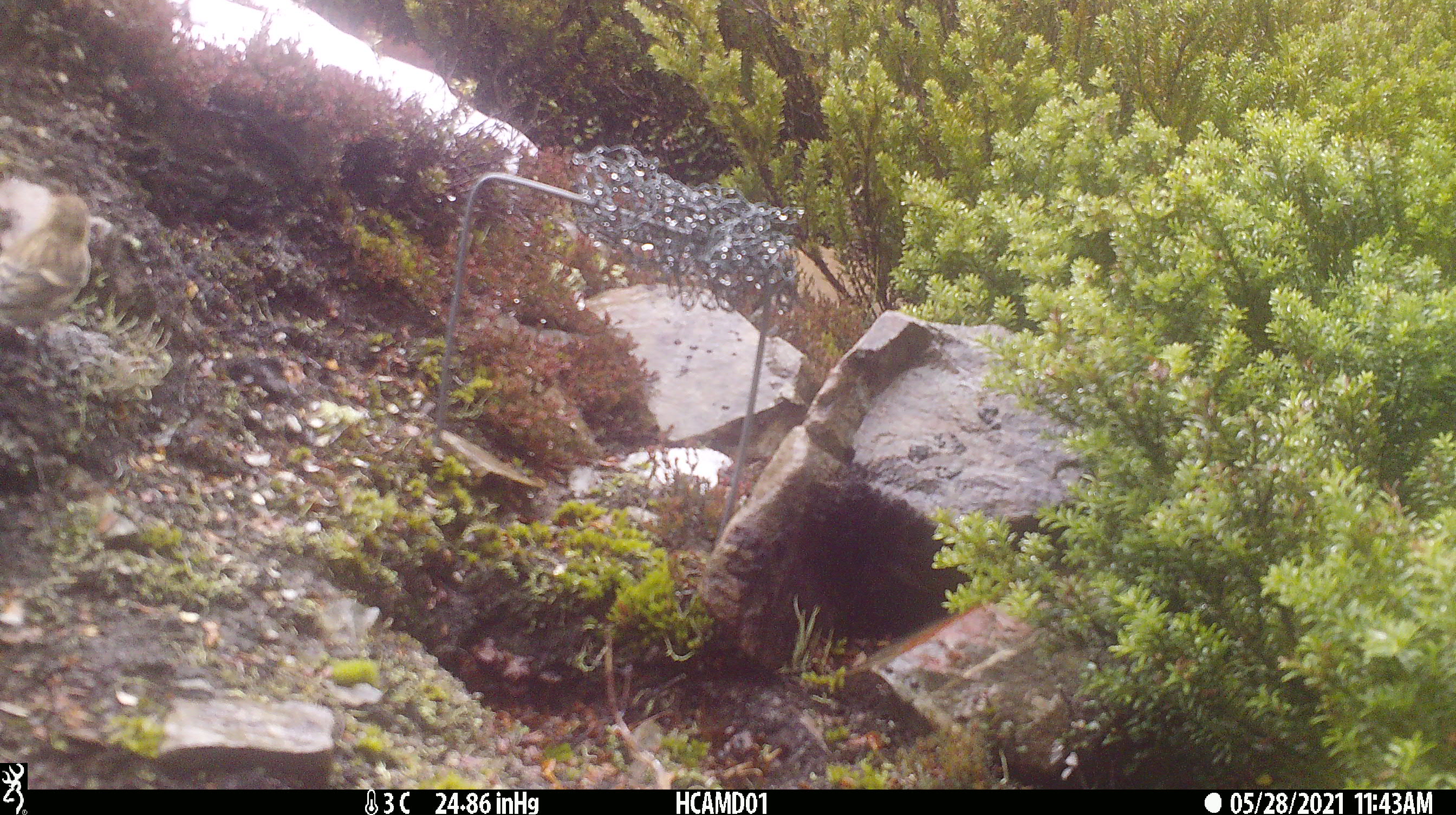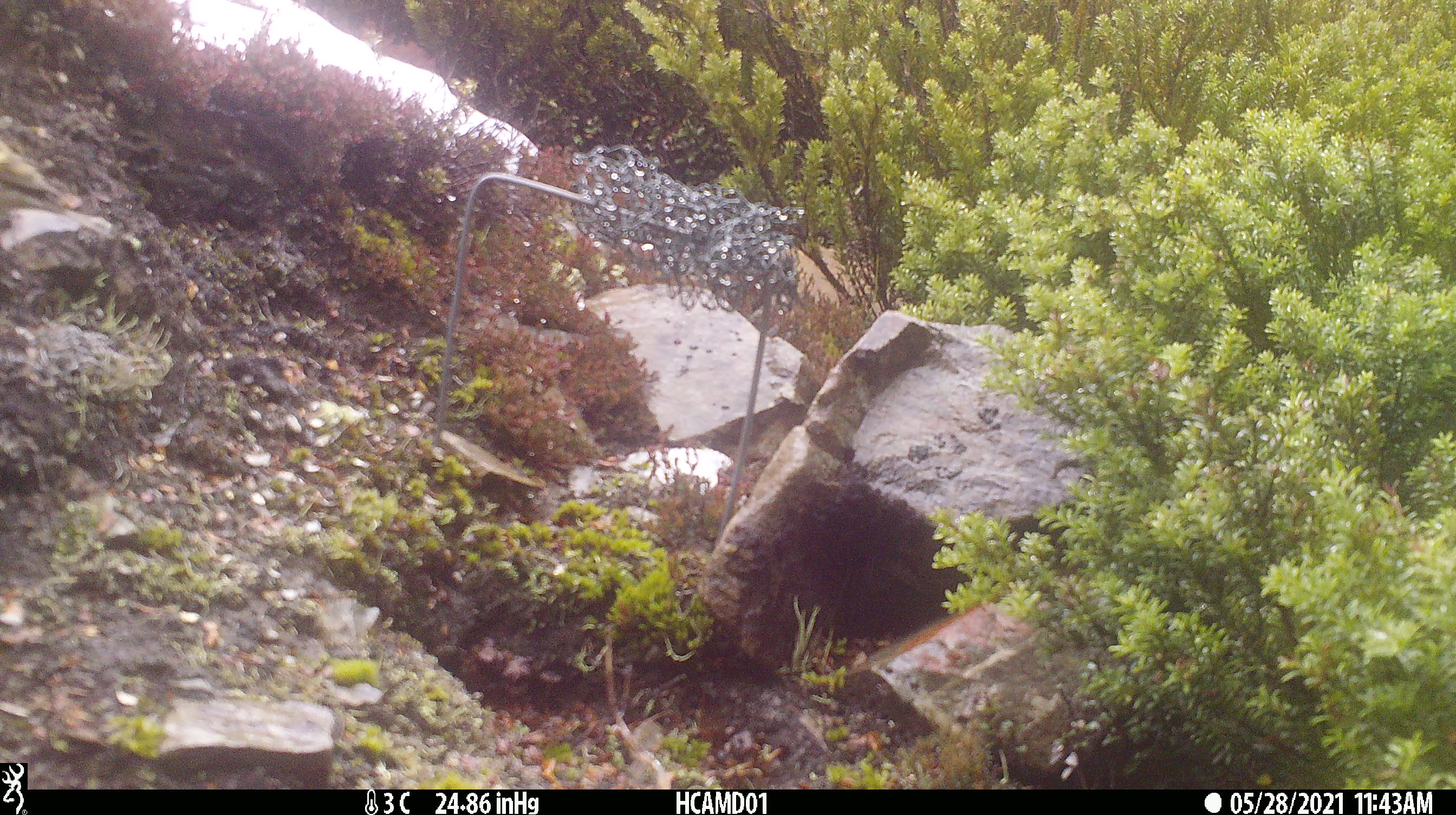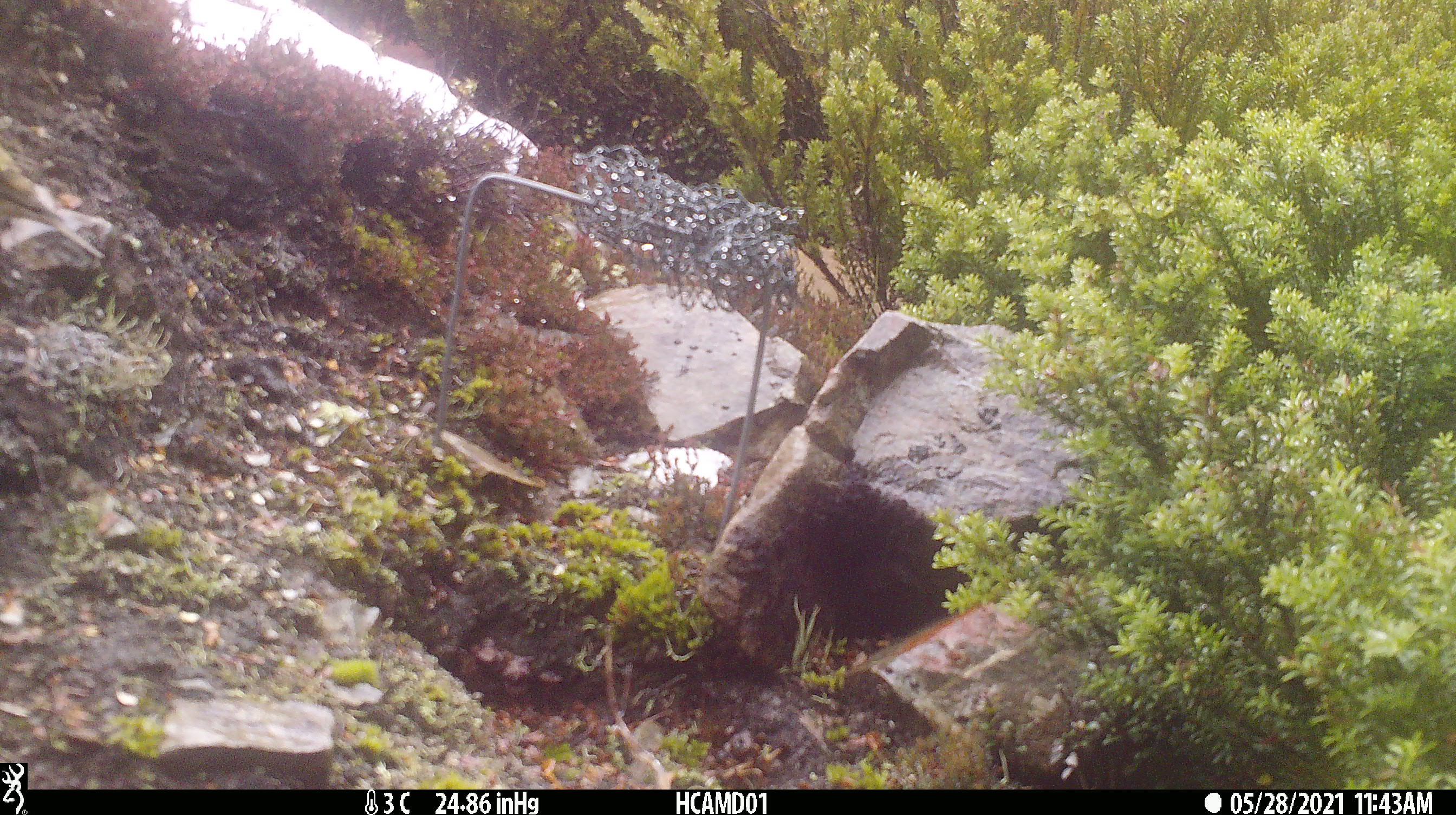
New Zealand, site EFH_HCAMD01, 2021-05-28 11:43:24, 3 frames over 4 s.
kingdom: Animalia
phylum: Chordata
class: Aves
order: Passeriformes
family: Fringillidae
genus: Acanthis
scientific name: Acanthis flammea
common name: common redpoll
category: redpoll